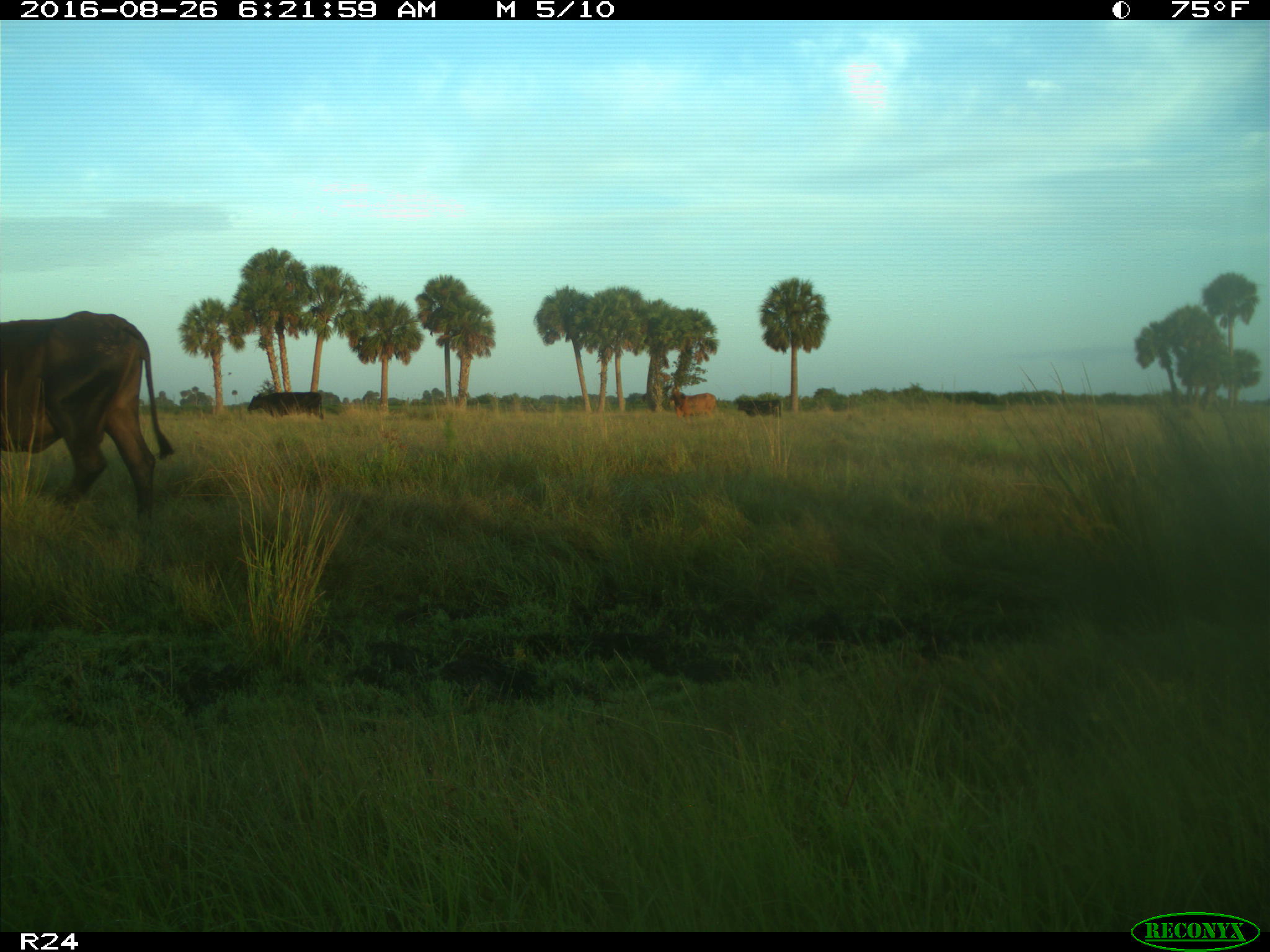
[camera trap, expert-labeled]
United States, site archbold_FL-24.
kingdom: Animalia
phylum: Chordata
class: Mammalia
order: Artiodactyla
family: Bovidae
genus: Bos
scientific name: Bos taurus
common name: domestic cow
Bos taurus (domestic cow).